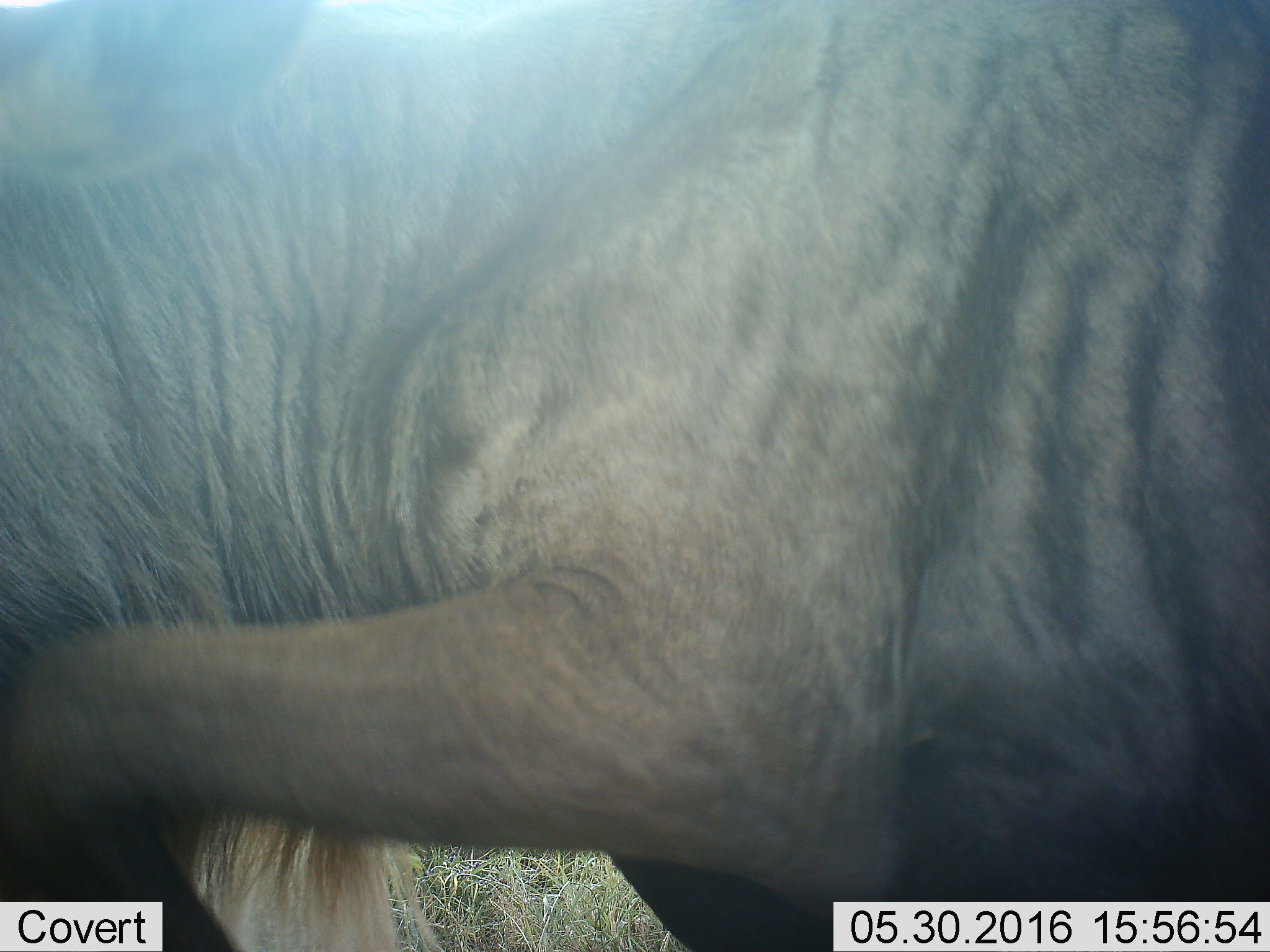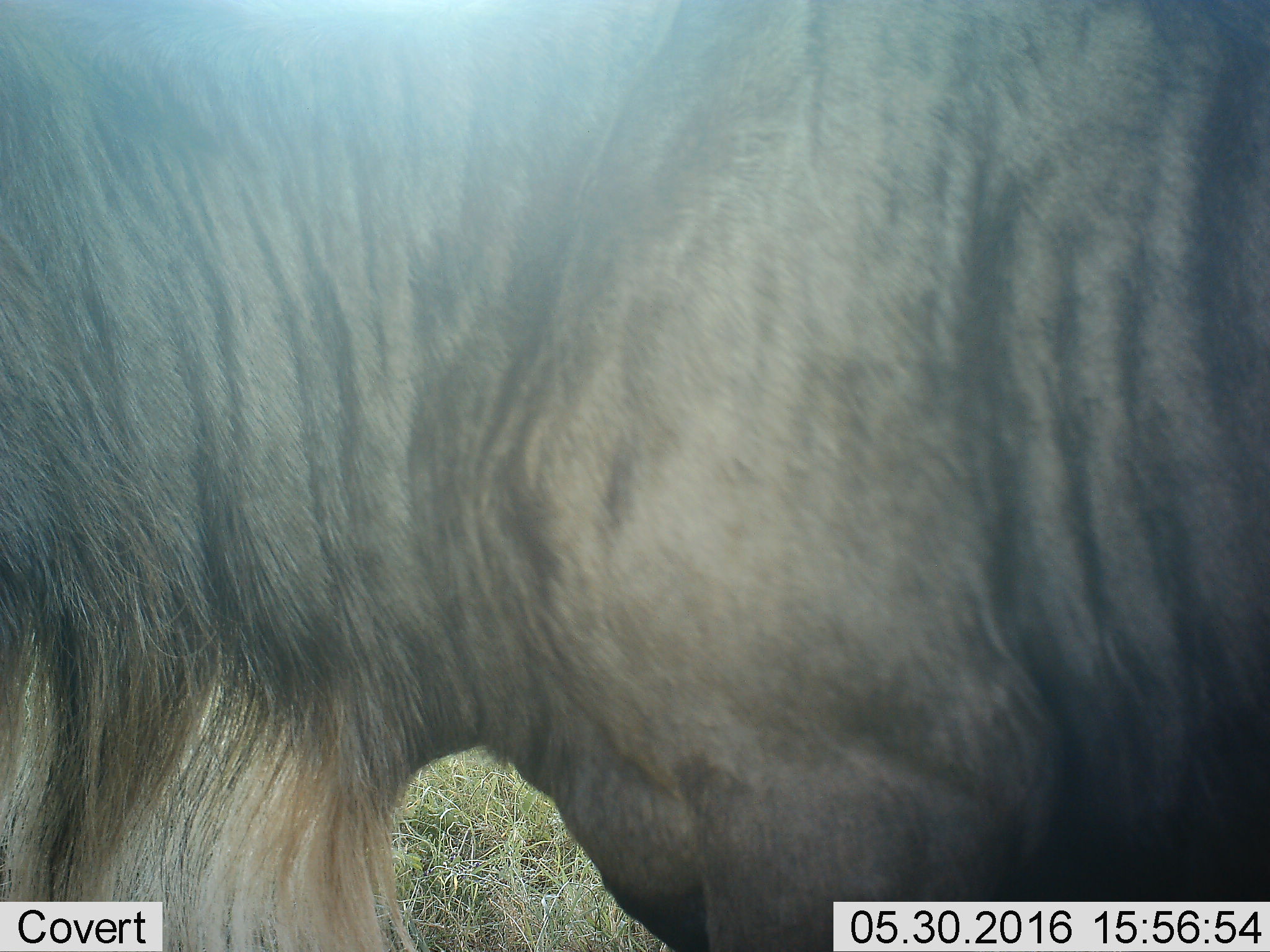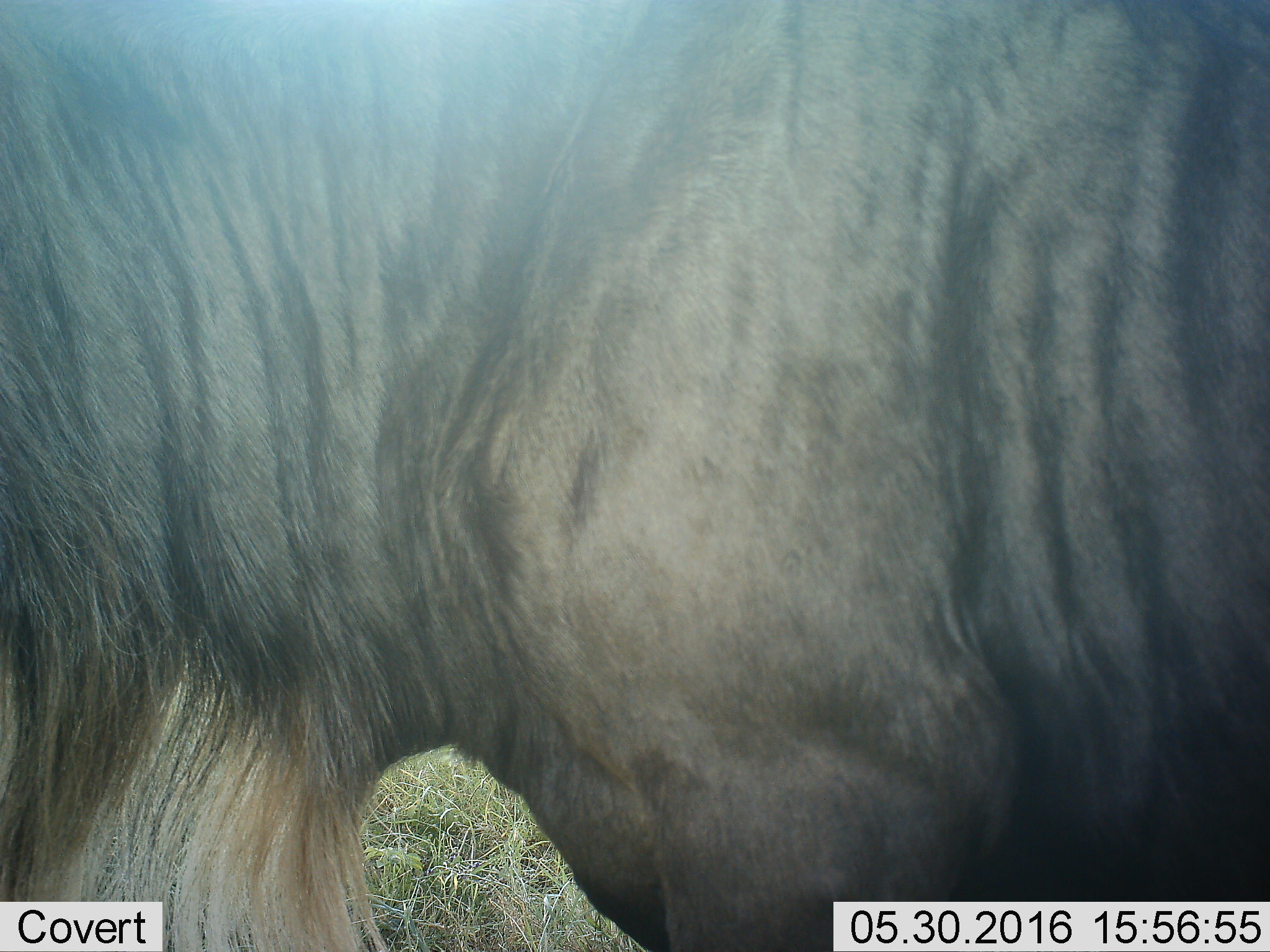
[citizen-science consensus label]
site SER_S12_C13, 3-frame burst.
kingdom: Animalia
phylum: Chordata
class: Mammalia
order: Artiodactyla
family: Bovidae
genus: Connochaetes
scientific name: Connochaetes taurinus taurinus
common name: blue wildebeest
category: wildebeestblue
Wildebeestblue (blue wildebeest) (Connochaetes taurinus taurinus), count 1. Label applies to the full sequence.